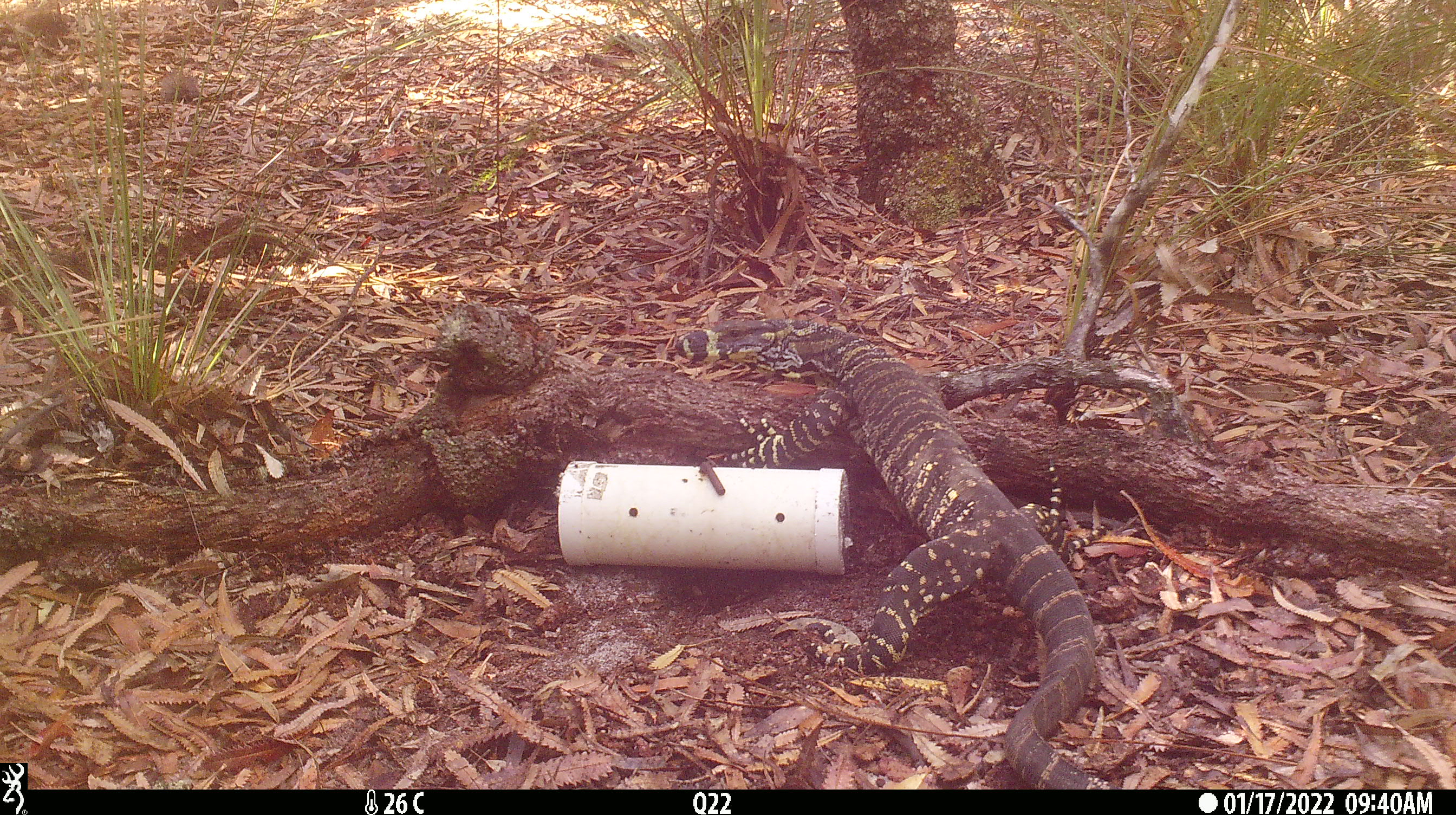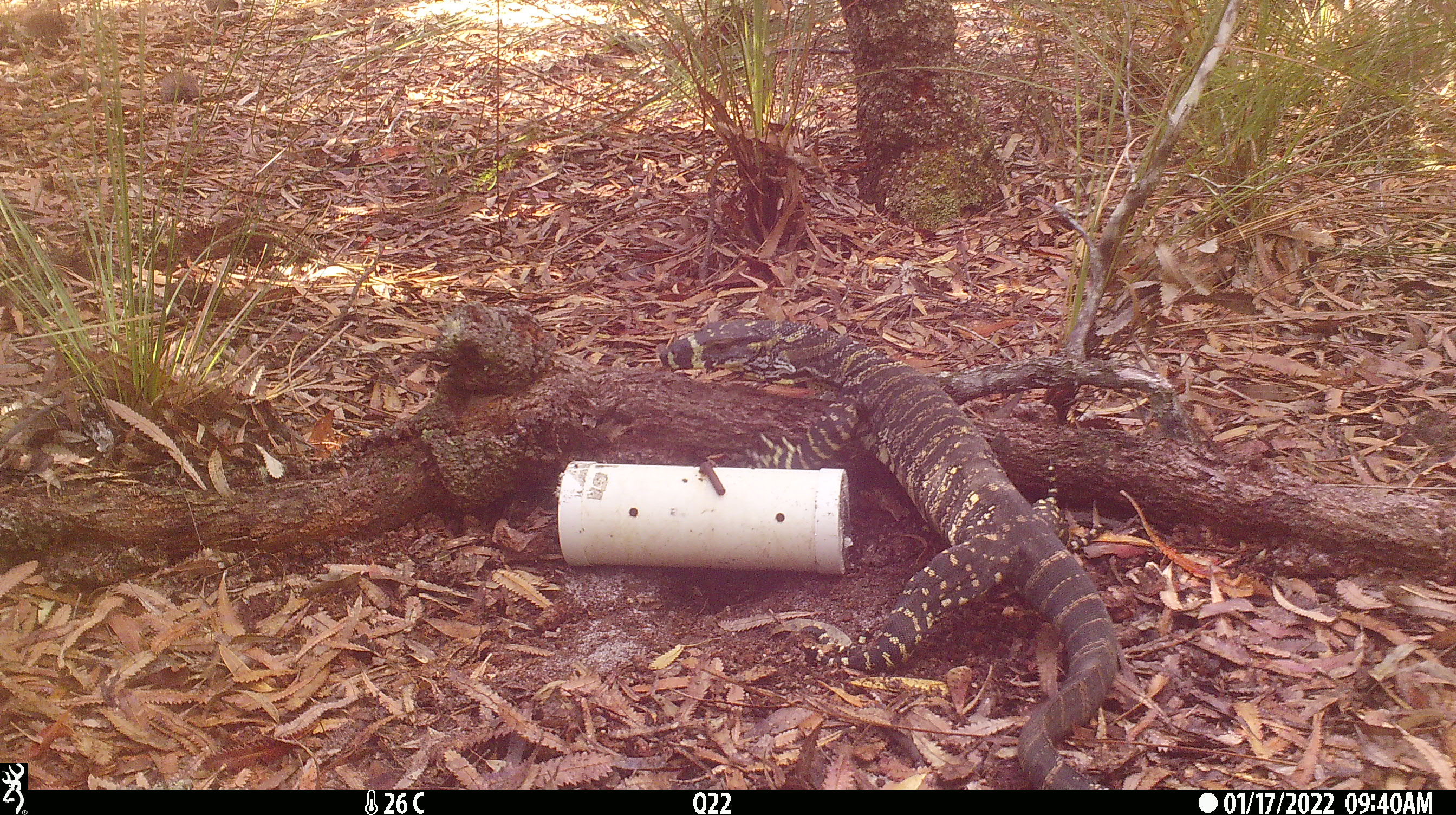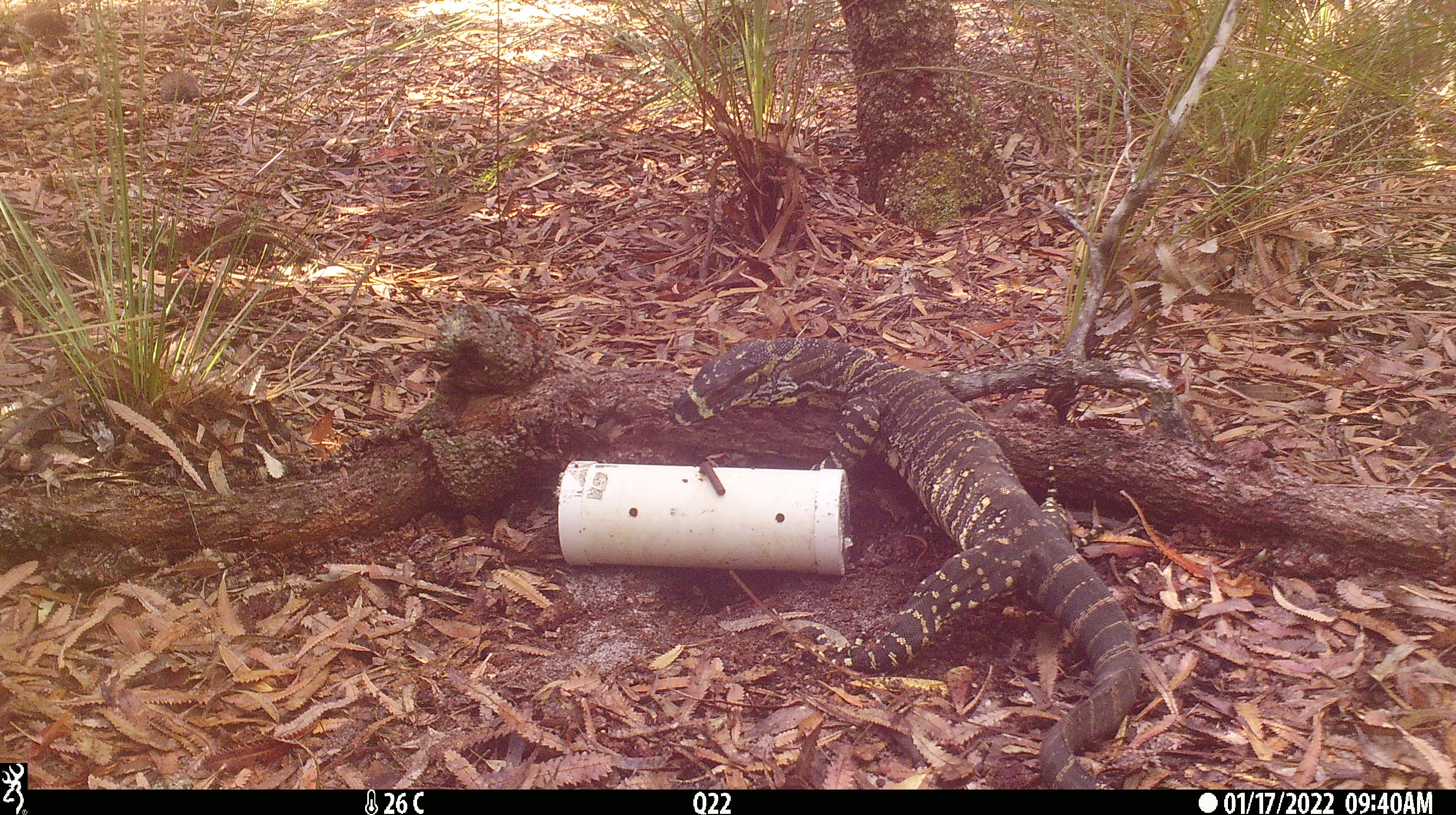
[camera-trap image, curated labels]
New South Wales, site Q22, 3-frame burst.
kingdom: Animalia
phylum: Chordata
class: Reptilia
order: Squamata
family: Varanidae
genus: Varanus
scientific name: Varanus varius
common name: lace monitor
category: goanna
Goanna (lace monitor) (Varanus varius).